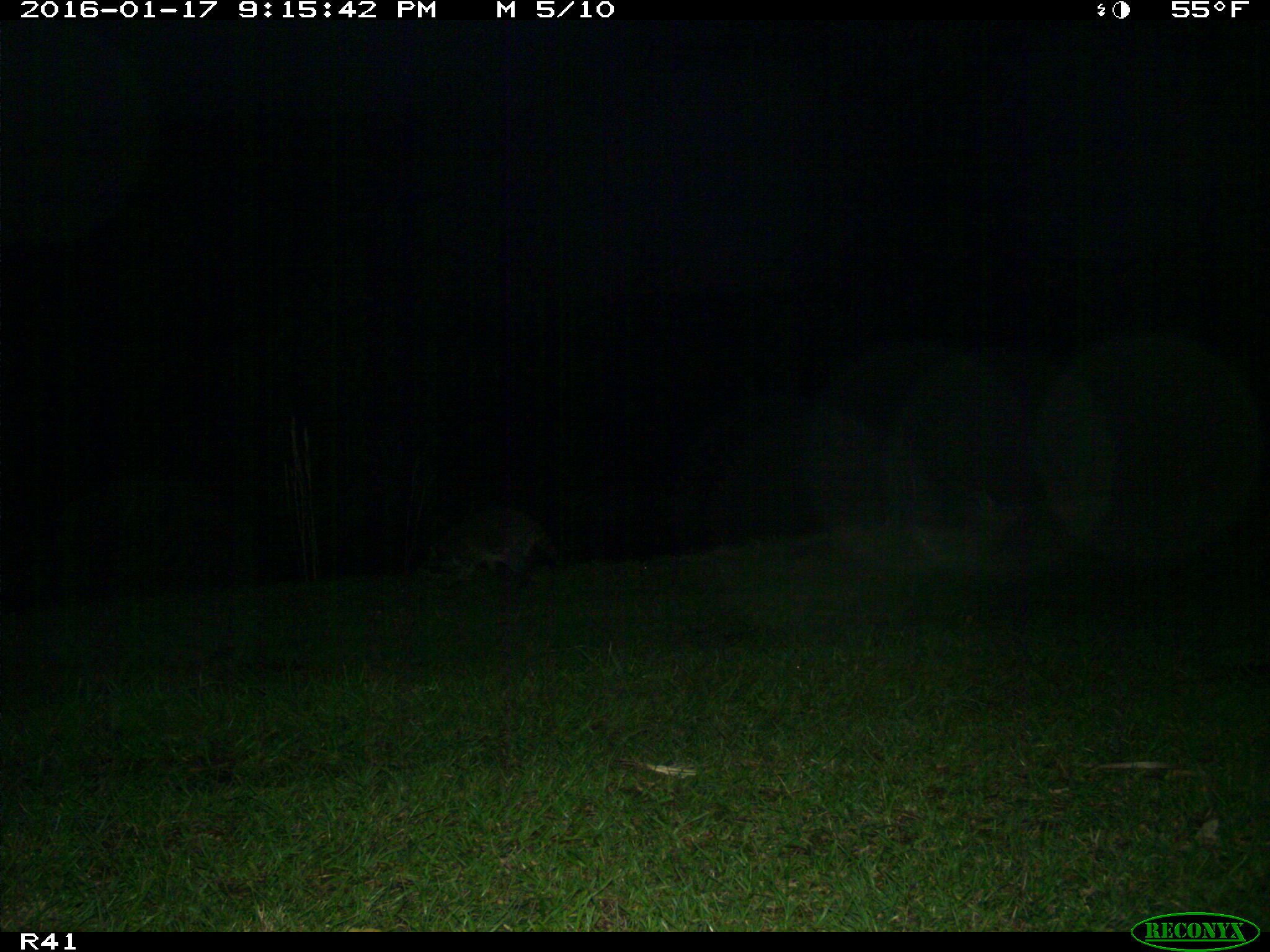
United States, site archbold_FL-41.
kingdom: Animalia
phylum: Chordata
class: Mammalia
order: Carnivora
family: Procyonidae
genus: Procyon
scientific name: Procyon lotor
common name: common raccoon